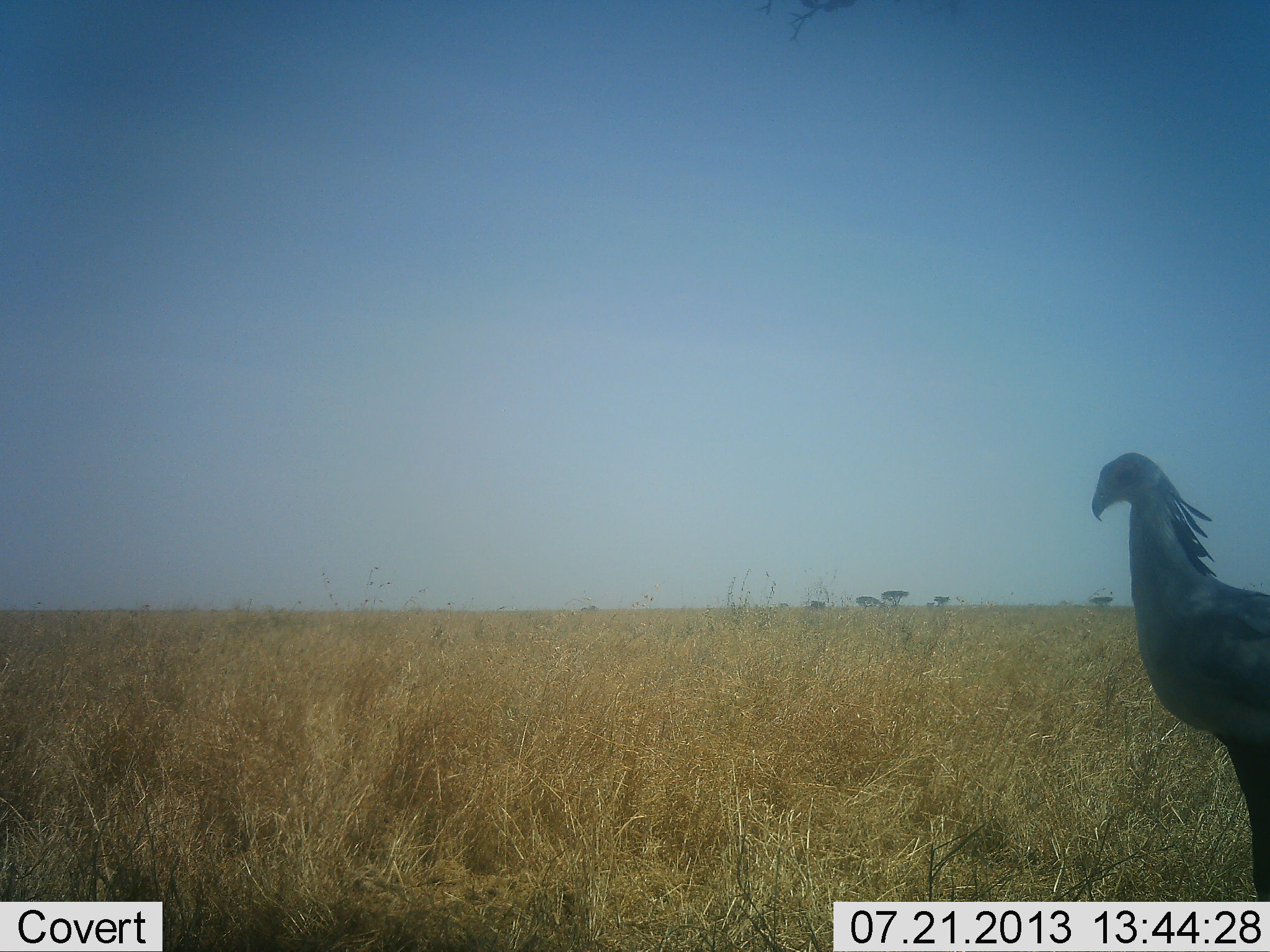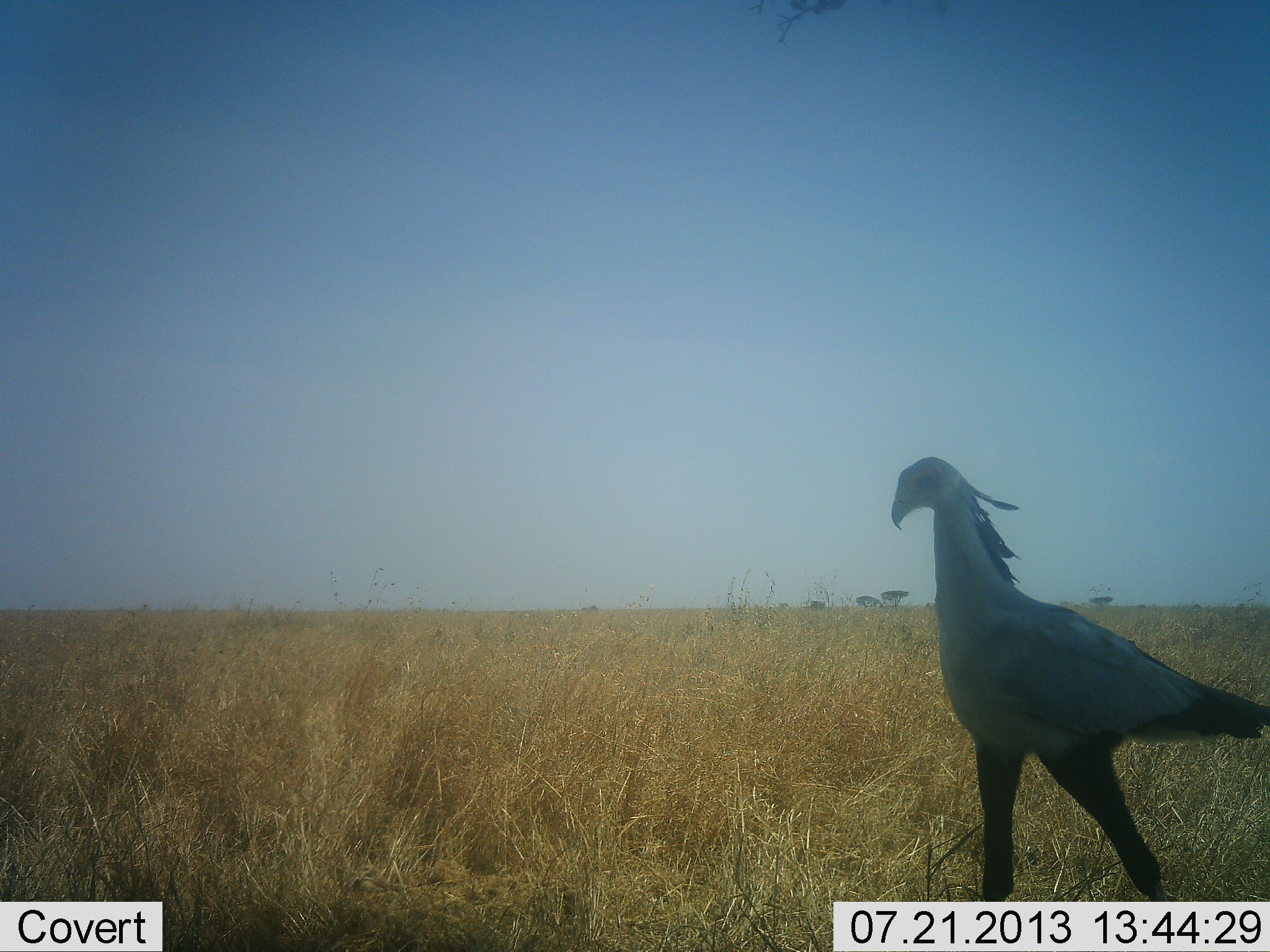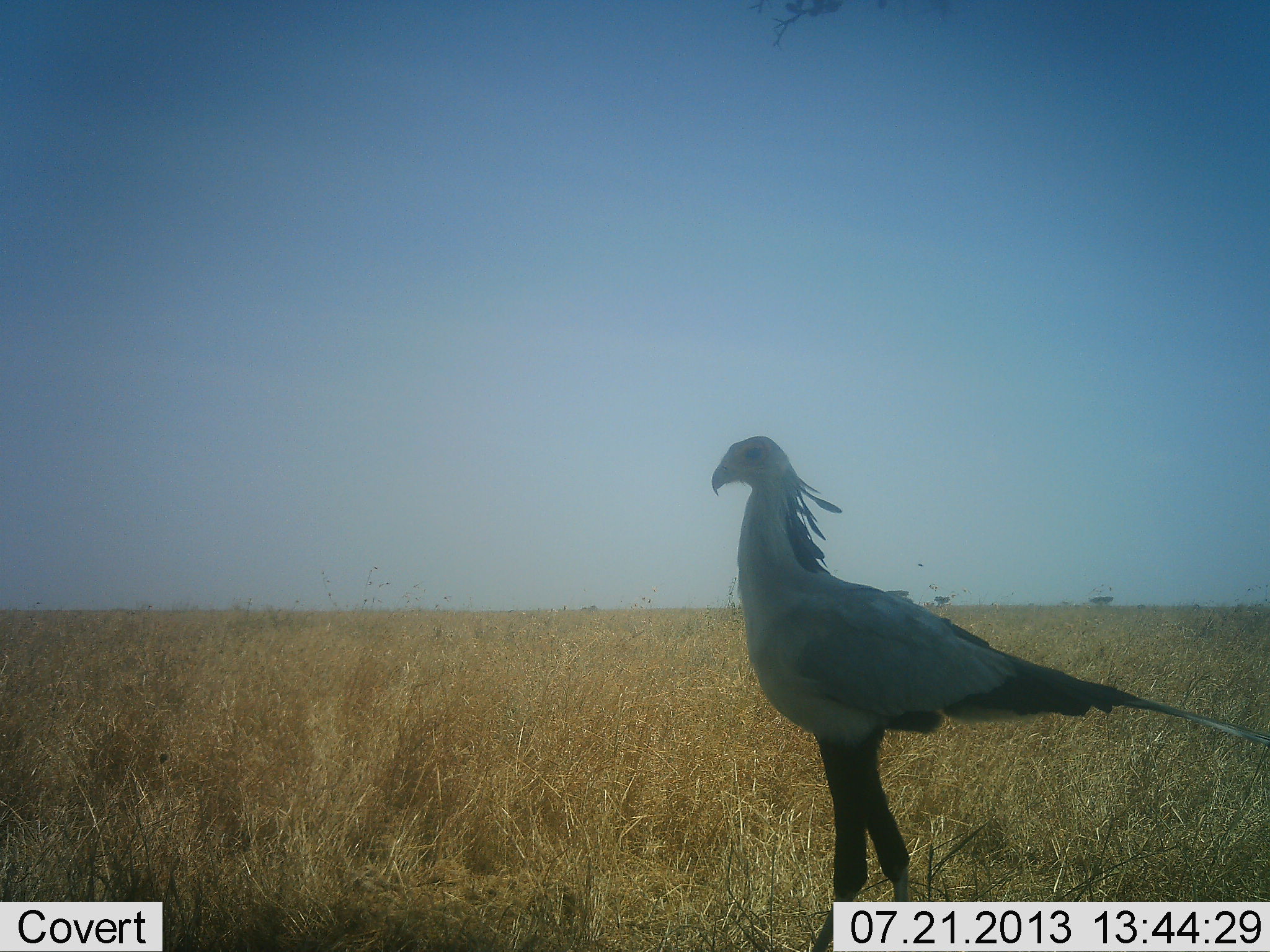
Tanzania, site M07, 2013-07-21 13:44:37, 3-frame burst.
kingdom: Animalia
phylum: Chordata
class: Aves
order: Accipitriformes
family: Sagittariidae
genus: Sagittarius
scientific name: Sagittarius serpentarius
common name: secretary bird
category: secretarybird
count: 1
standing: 8%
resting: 0%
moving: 92%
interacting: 0%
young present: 0%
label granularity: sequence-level